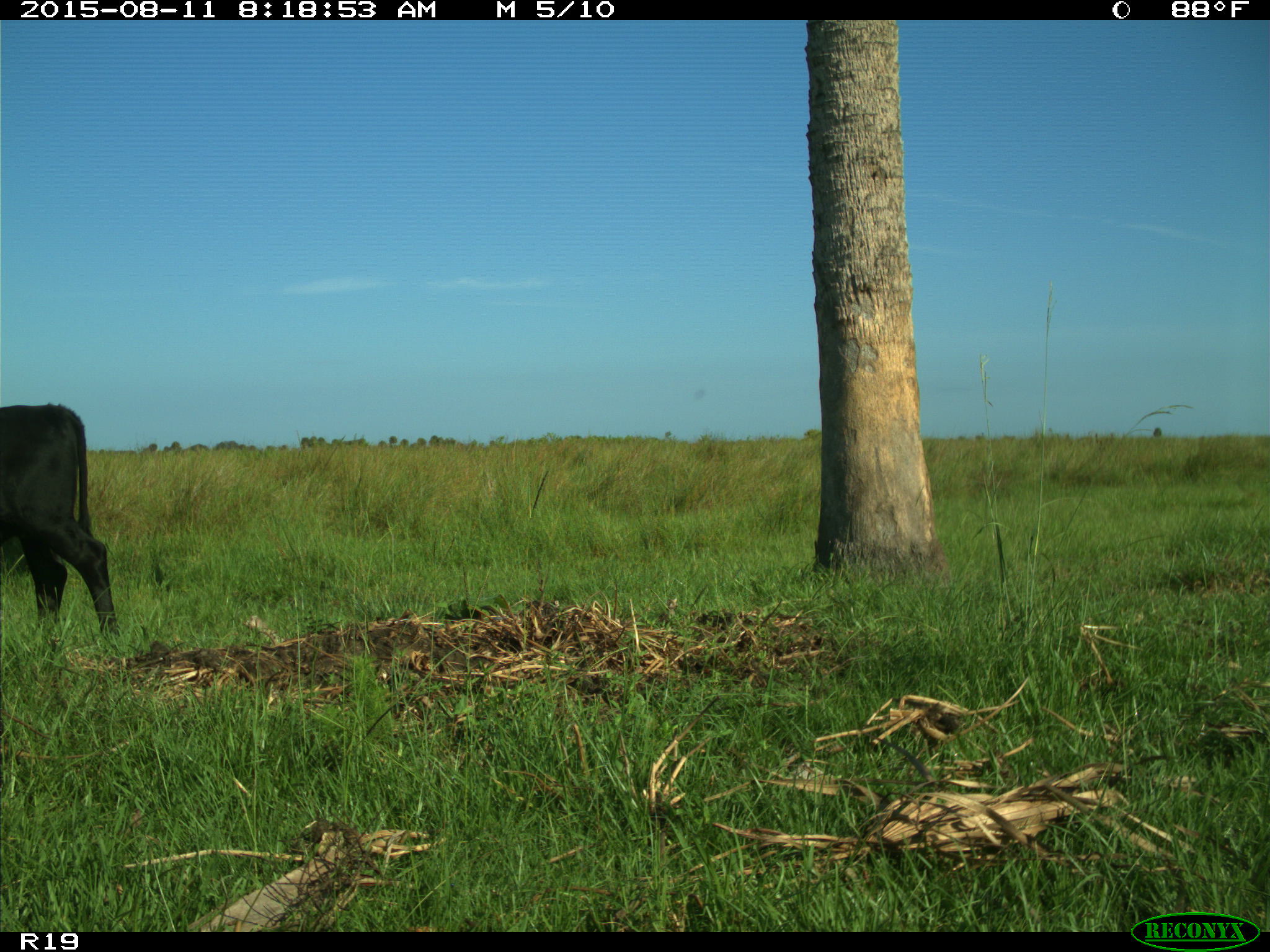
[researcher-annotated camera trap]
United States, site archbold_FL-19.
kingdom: Animalia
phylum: Chordata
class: Mammalia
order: Artiodactyla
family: Bovidae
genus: Bos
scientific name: Bos taurus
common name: domestic cow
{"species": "Bos taurus (domestic cow)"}